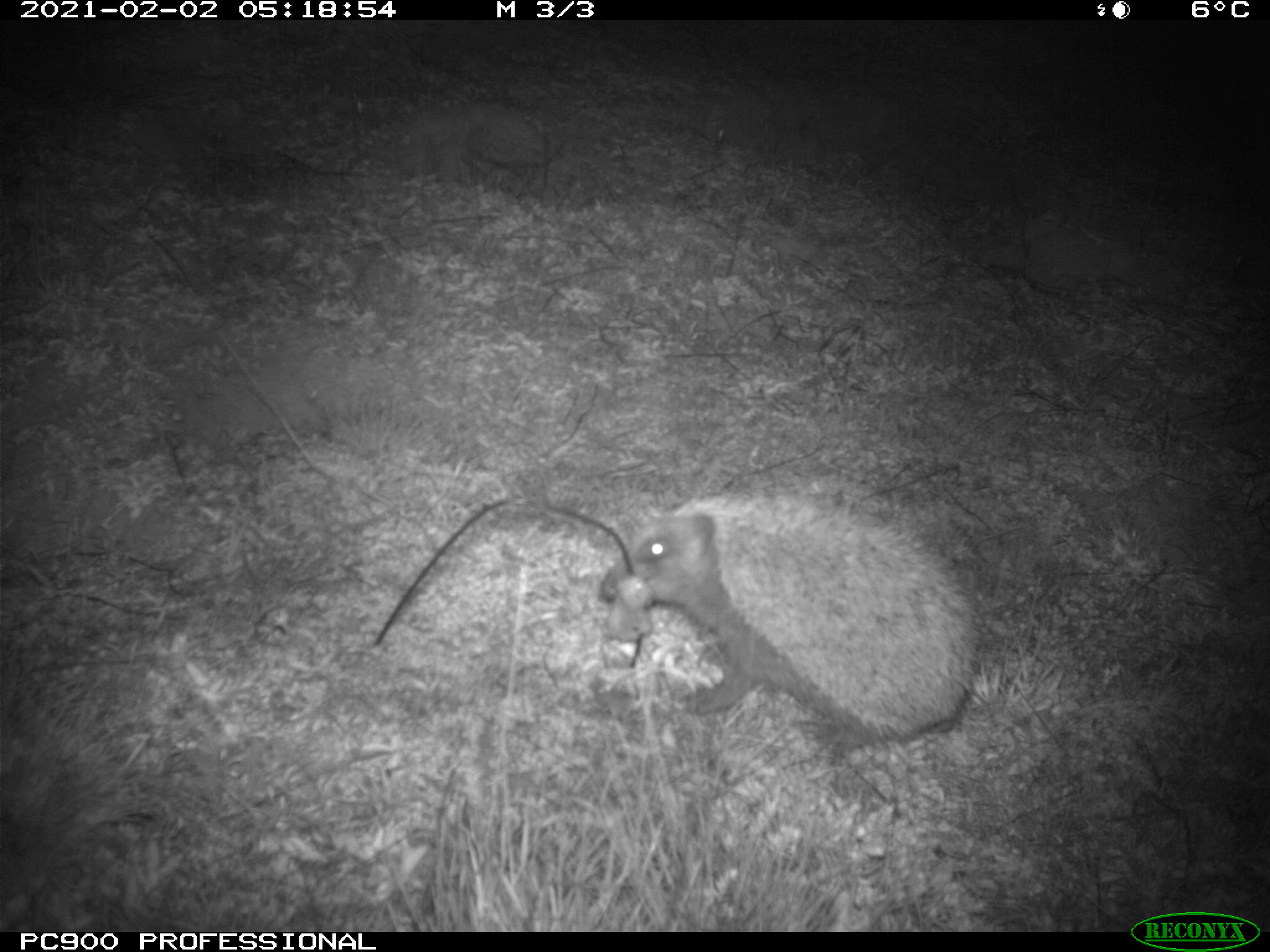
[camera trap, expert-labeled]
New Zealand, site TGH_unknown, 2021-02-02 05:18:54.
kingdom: Animalia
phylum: Chordata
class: Mammalia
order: Eulipotyphla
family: Erinaceidae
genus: Erinaceus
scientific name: Erinaceus europaeus europaeus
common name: european hedgehog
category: hedgehog